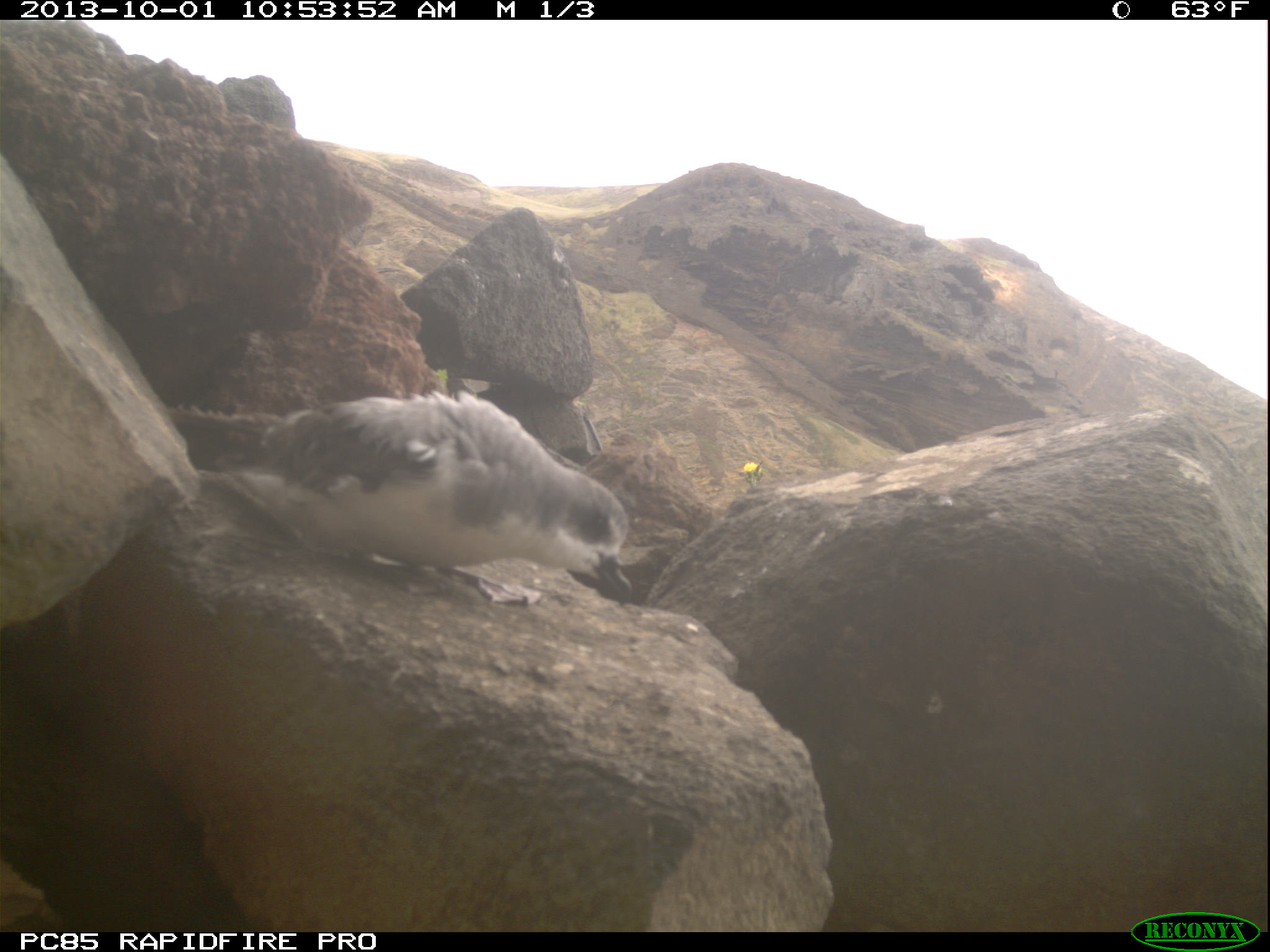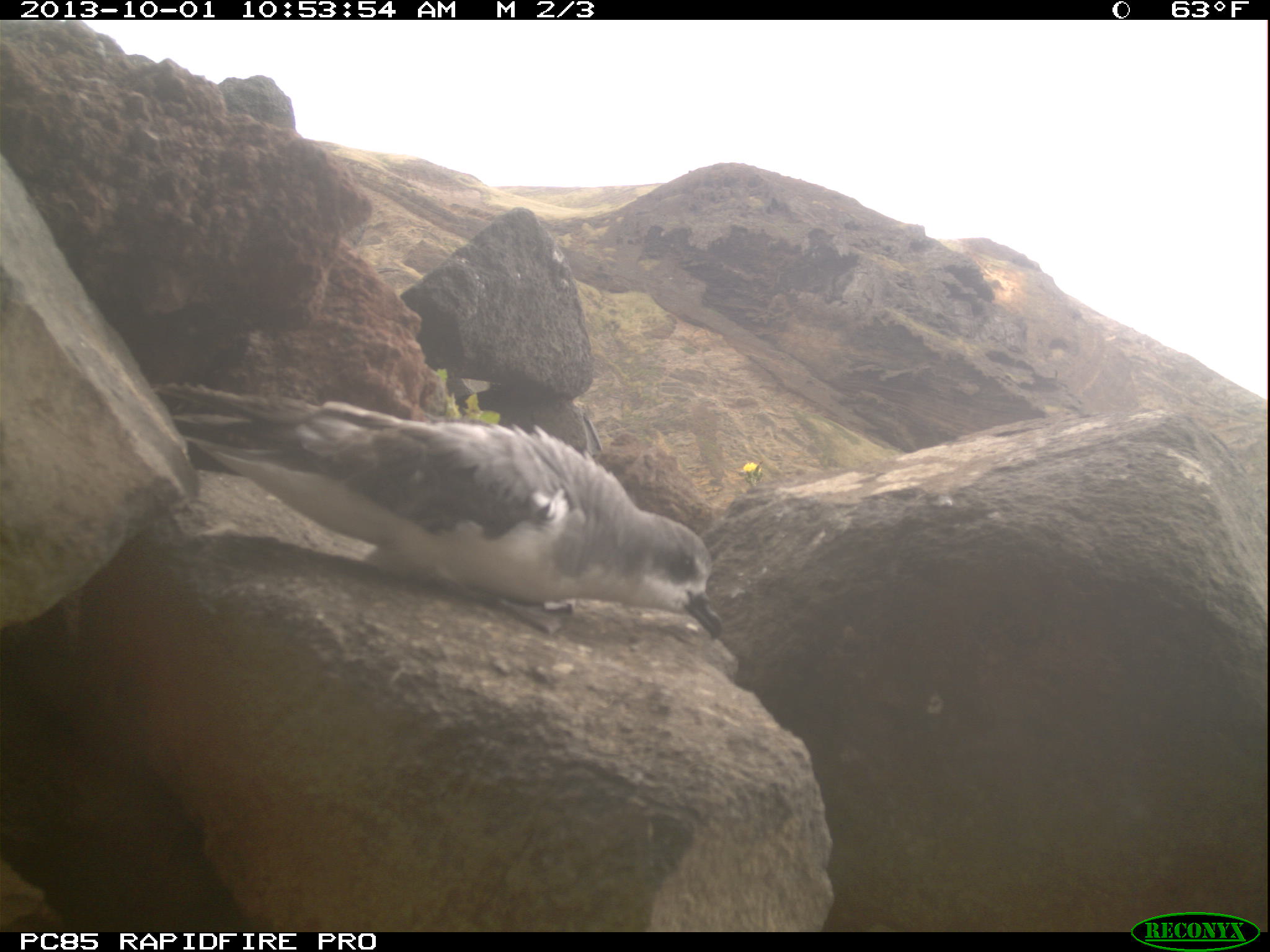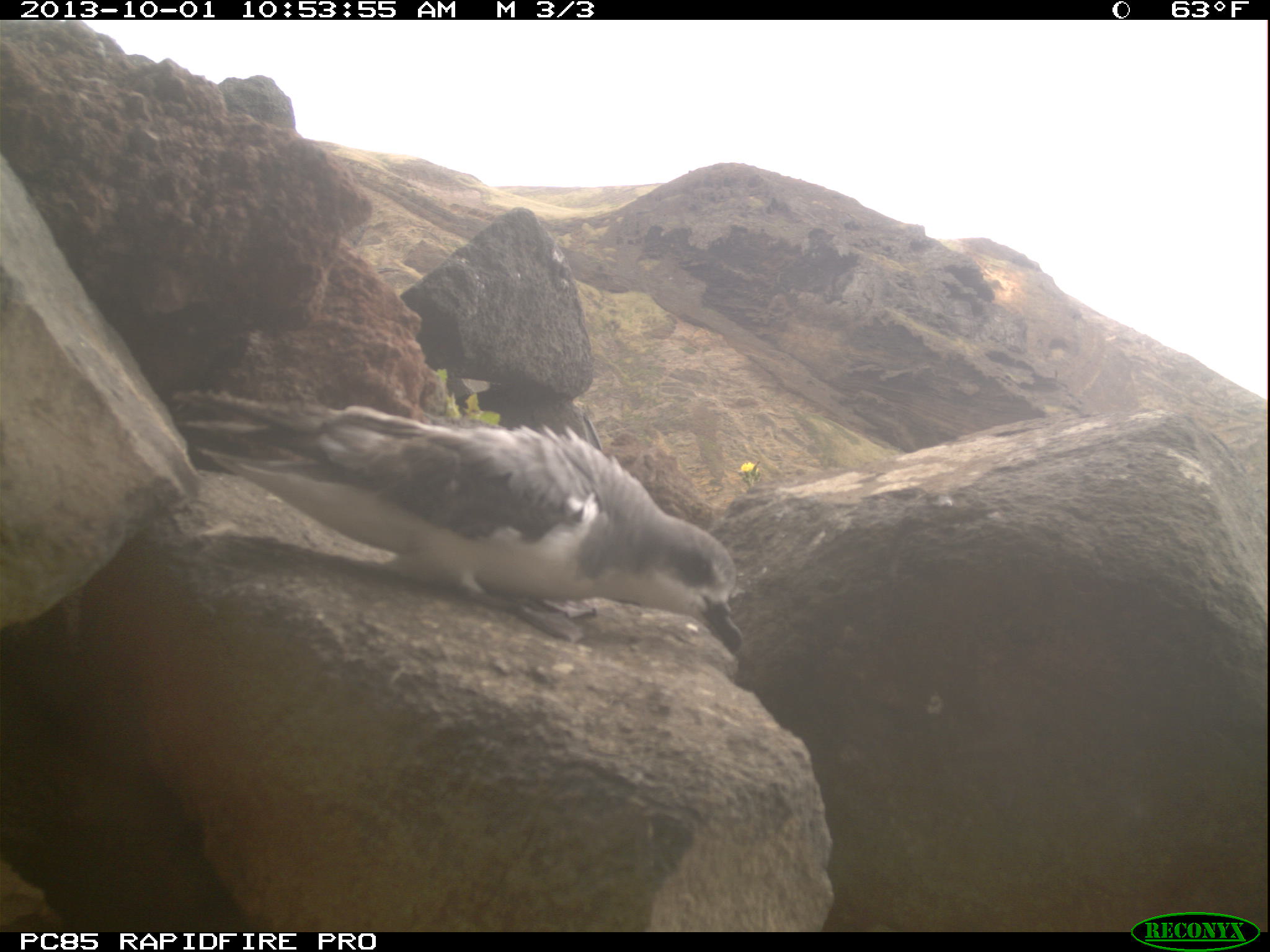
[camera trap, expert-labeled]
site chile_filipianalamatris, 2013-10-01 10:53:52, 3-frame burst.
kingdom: Animalia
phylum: Chordata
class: Aves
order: Procellariiformes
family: Procellariidae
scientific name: Procellariidae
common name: petrel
Petrel (Procellariidae).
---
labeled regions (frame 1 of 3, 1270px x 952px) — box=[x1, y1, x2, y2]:
petrel: box=[229, 385, 638, 607]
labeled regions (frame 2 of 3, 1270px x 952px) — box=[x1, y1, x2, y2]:
petrel: box=[144, 364, 723, 676]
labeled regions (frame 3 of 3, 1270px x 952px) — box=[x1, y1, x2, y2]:
petrel: box=[207, 376, 747, 656]